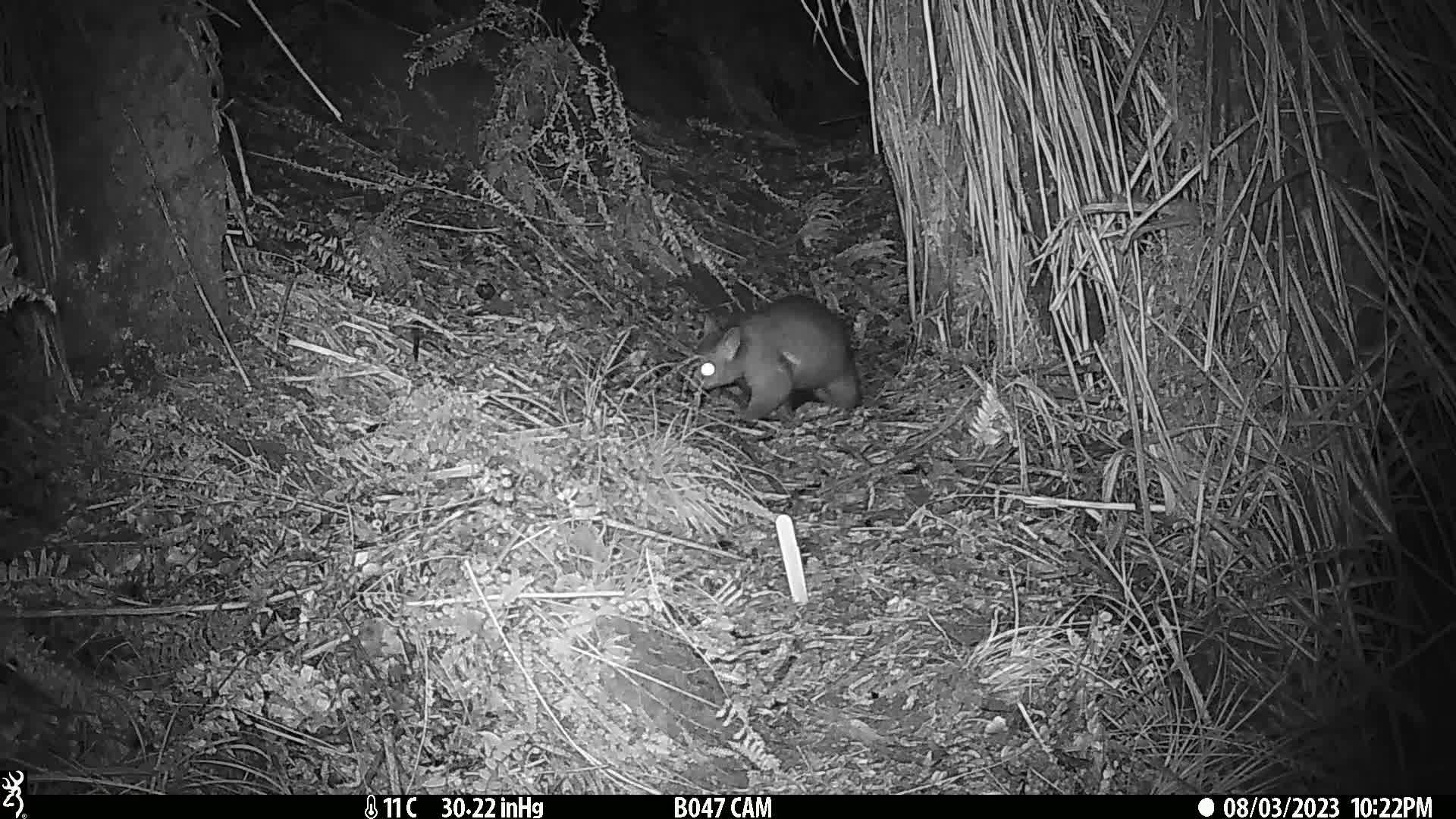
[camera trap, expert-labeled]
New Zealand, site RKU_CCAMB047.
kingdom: Animalia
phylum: Chordata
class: Mammalia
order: Diprotodontia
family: Phalangeridae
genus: Trichosurus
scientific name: Trichosurus vulpecula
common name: common brushtail possum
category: possum